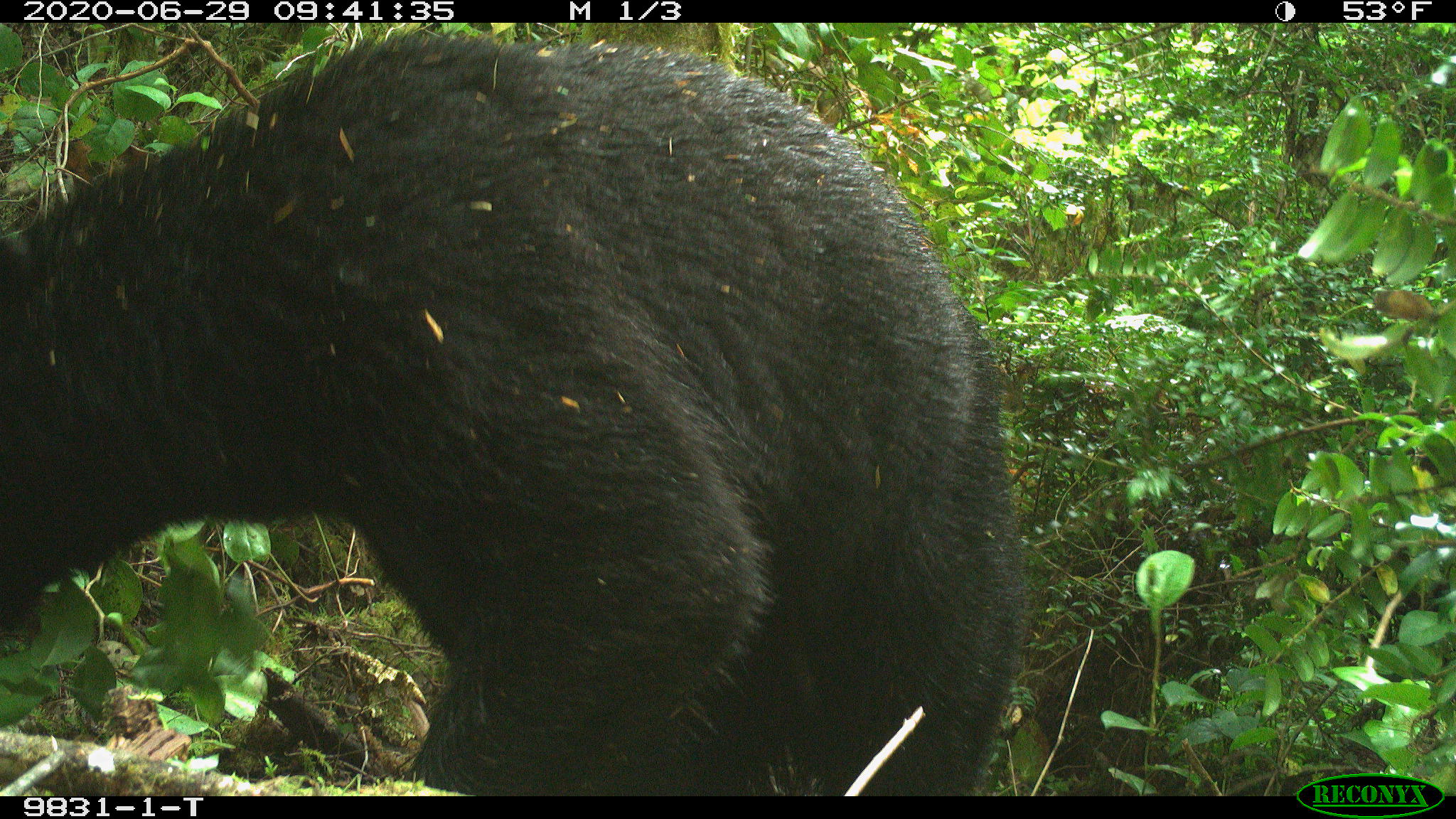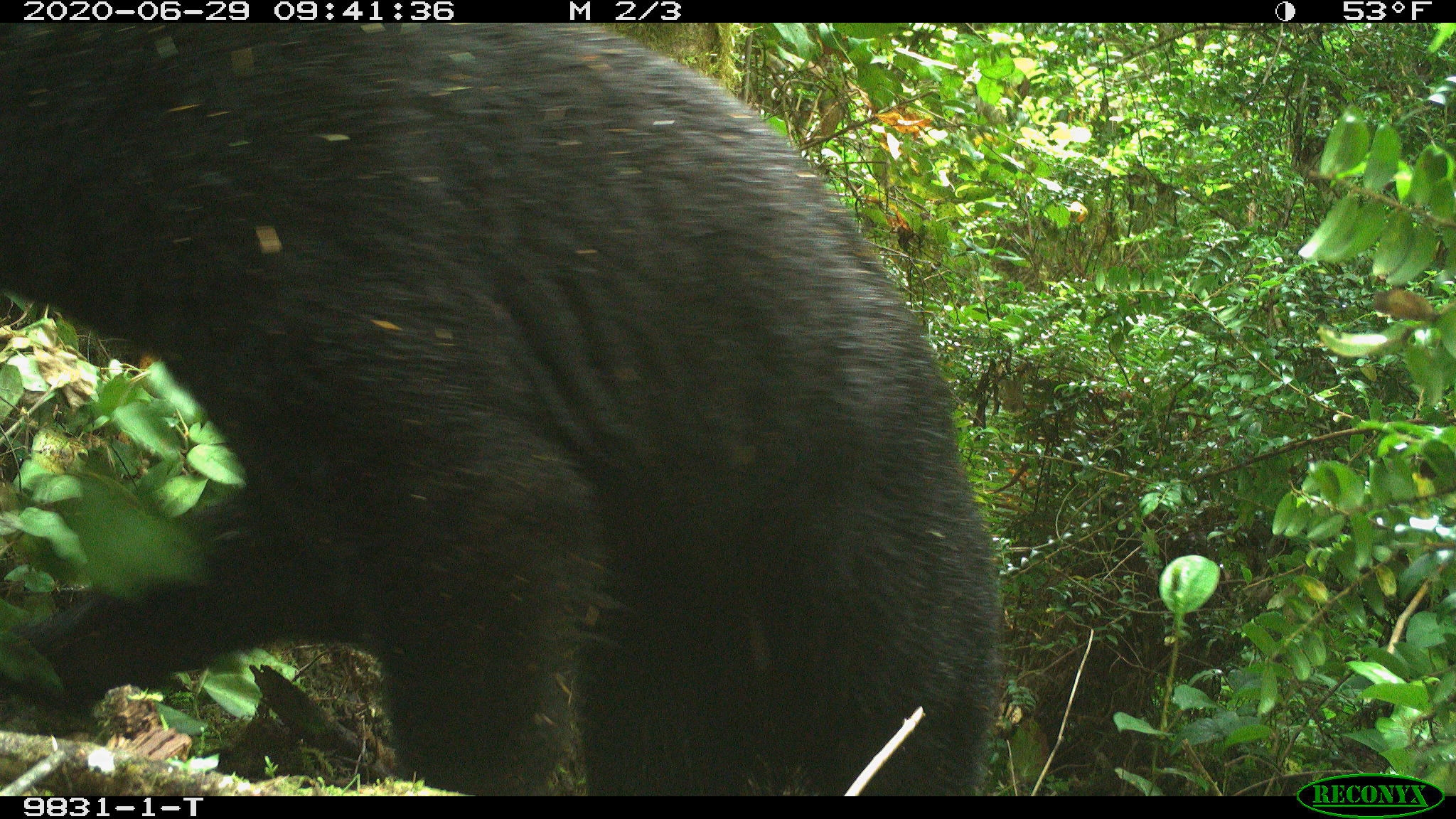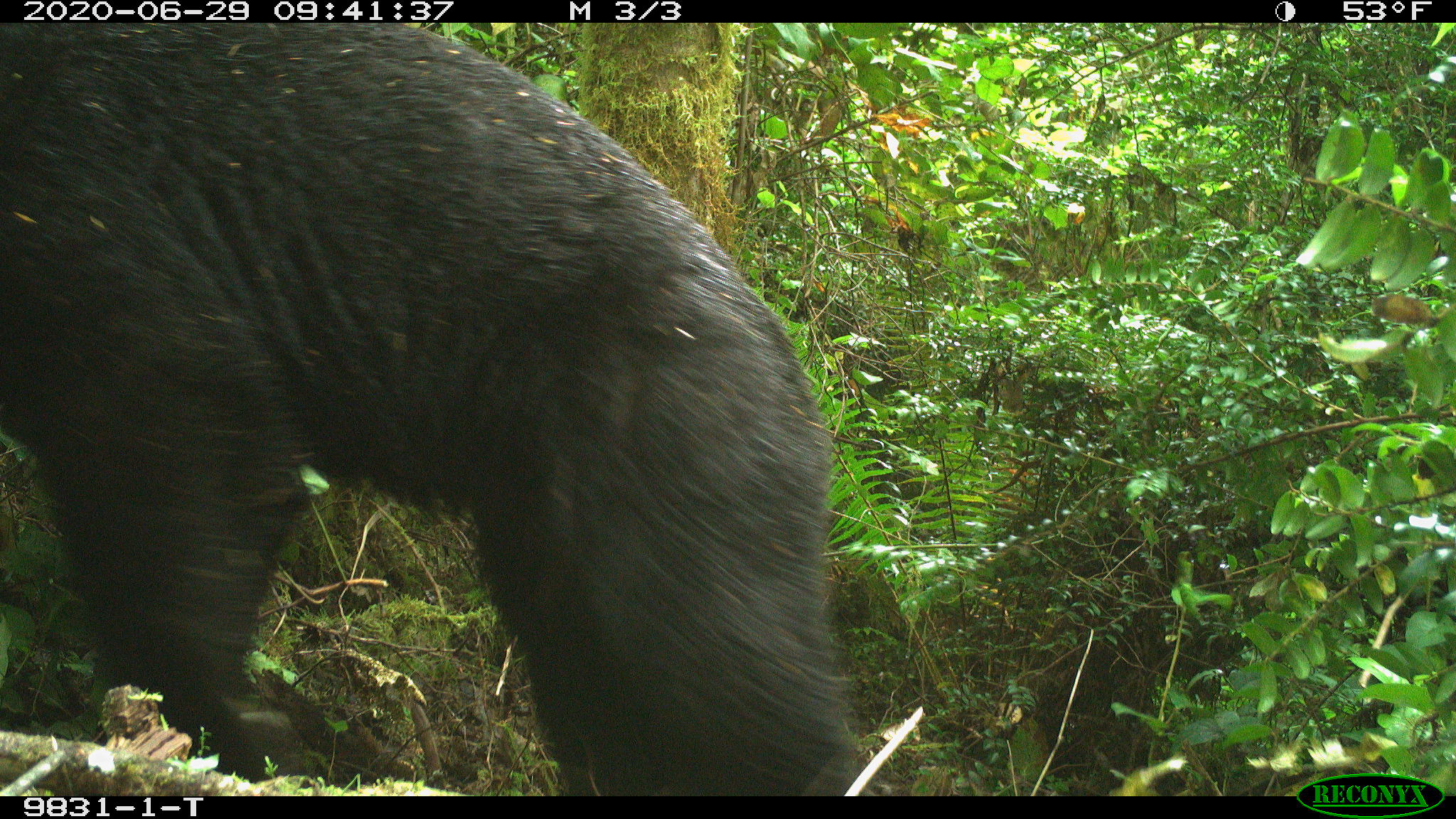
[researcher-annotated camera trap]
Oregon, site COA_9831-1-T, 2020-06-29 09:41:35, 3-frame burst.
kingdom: Animalia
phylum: Chordata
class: Mammalia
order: Carnivora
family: Ursidae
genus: Ursus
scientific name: Ursus americanus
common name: american black bear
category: black bear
Black bear (american black bear) (Ursus americanus).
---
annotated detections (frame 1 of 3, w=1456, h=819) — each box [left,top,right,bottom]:
black bear: [0,30,982,791]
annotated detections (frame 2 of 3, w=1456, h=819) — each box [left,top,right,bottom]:
black bear: [2,30,998,790]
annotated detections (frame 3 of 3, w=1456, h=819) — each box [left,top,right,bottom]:
black bear: [2,24,854,794]